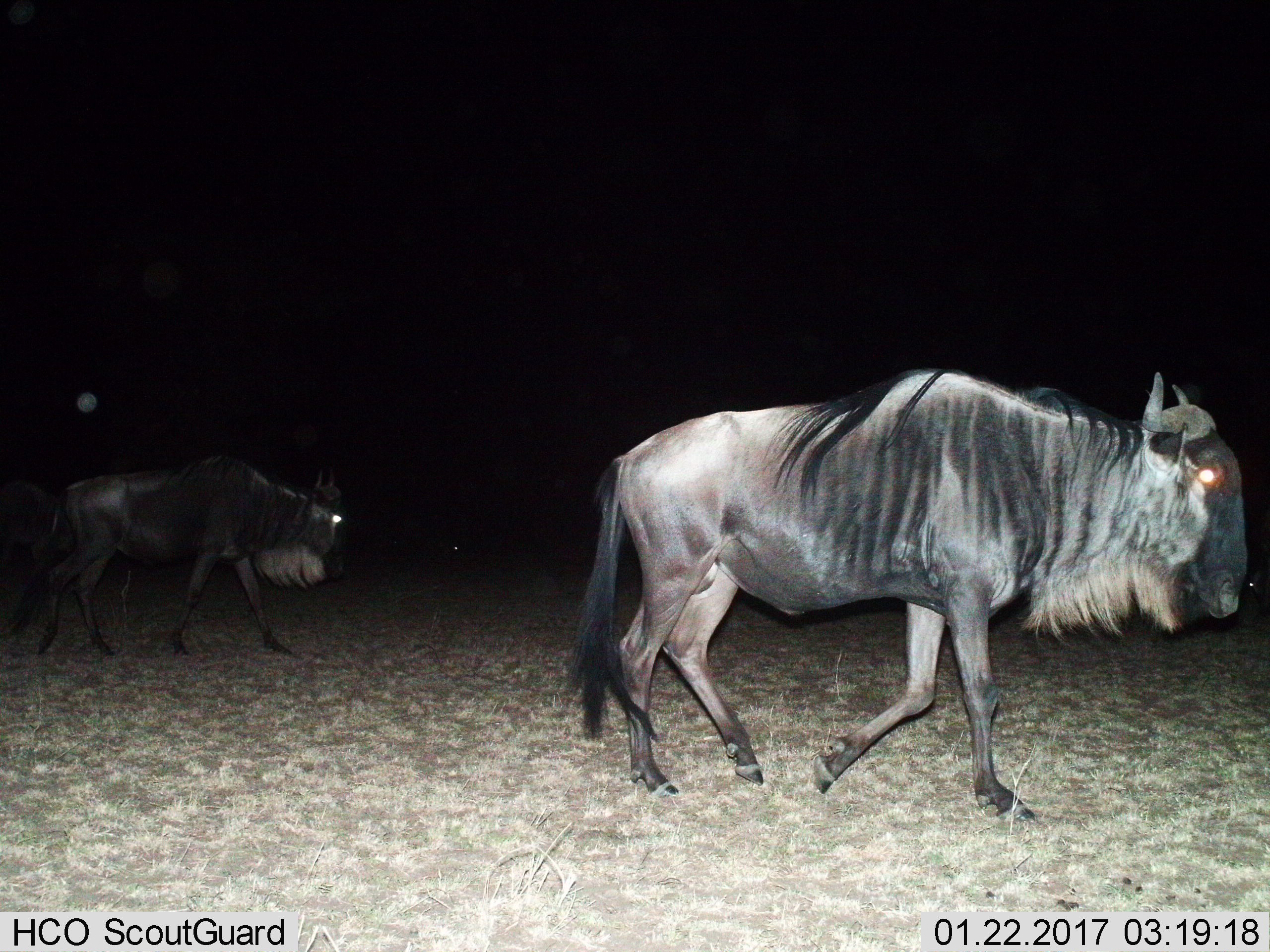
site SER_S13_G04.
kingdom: Animalia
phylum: Chordata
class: Mammalia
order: Artiodactyla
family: Bovidae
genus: Connochaetes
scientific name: Connochaetes taurinus taurinus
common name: blue wildebeest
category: wildebeestblue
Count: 3.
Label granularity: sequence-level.